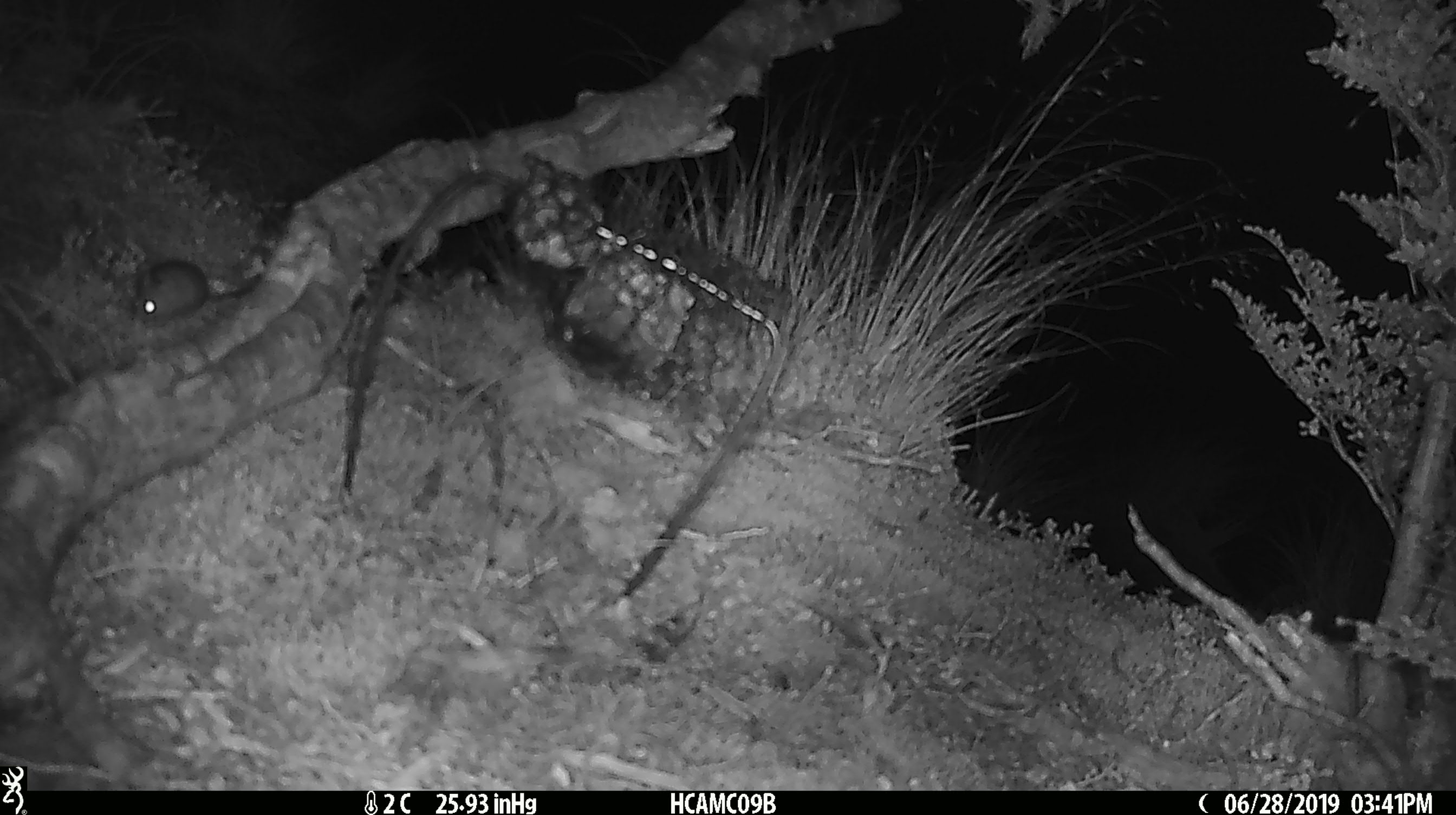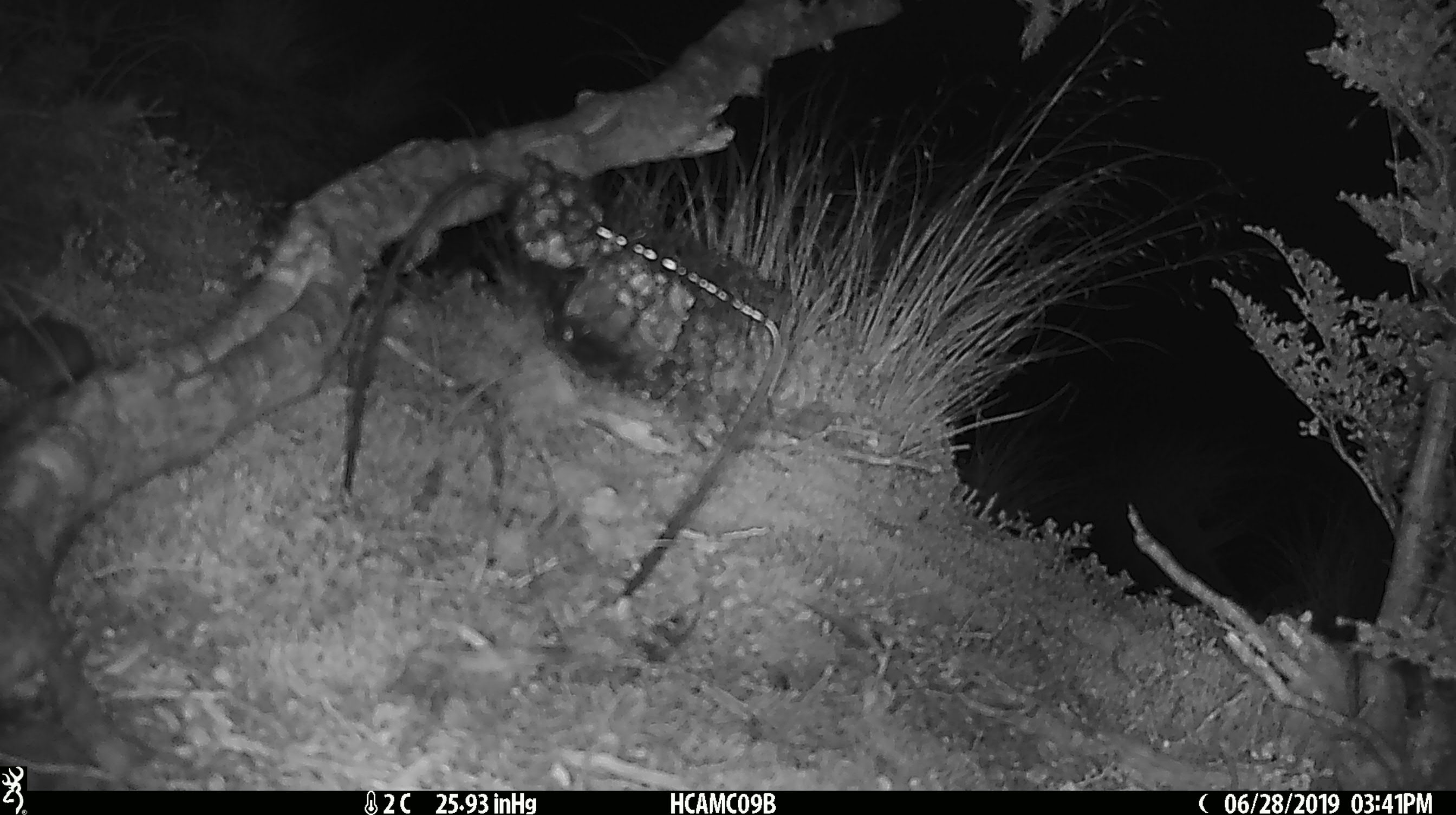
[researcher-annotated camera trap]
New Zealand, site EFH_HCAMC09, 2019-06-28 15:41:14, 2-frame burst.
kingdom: Animalia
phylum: Chordata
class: Mammalia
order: Rodentia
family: Muridae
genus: Mus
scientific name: Mus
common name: mouse